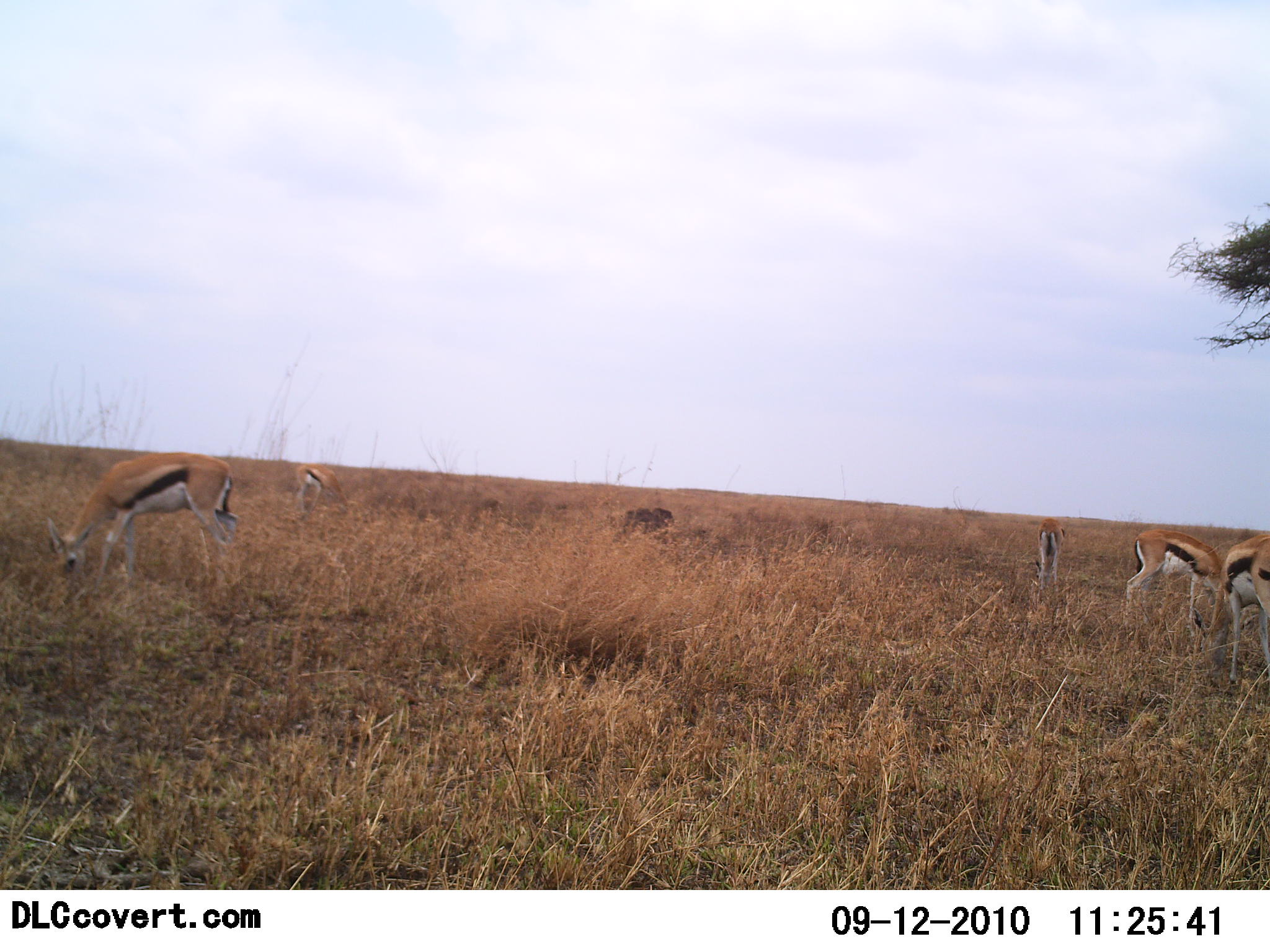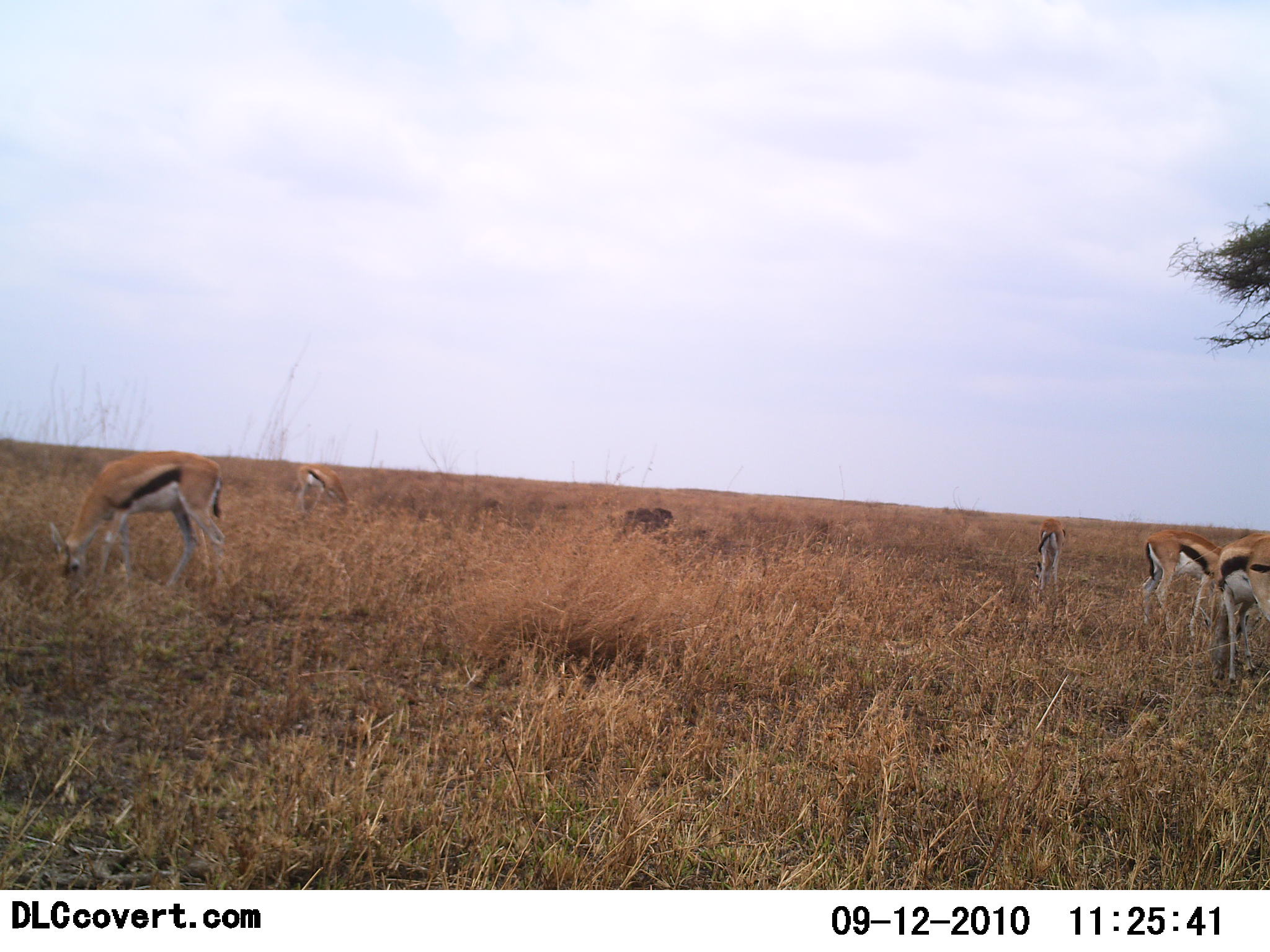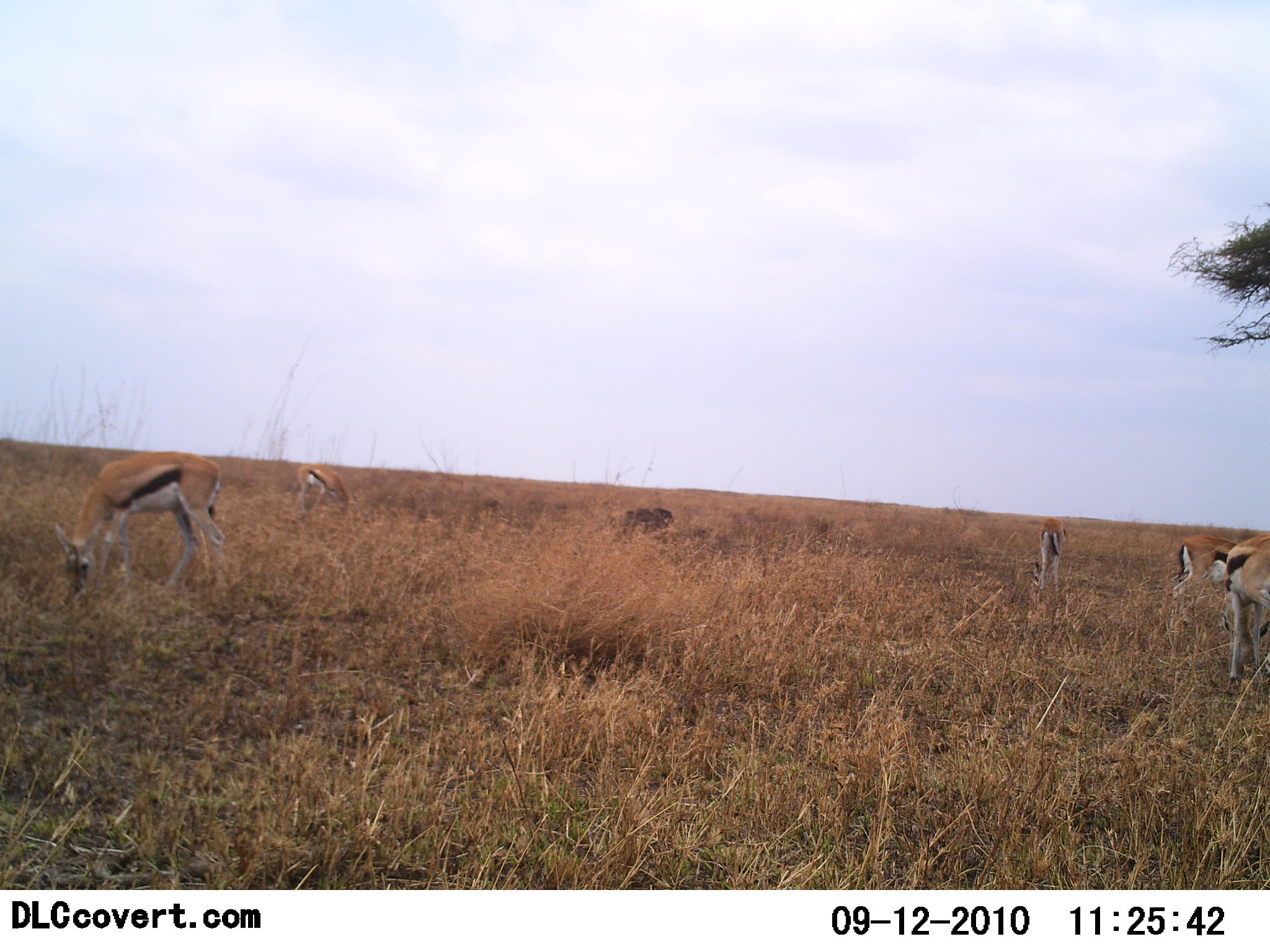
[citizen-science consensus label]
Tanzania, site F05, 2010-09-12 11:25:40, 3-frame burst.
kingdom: Animalia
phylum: Chordata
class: Mammalia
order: Artiodactyla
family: Bovidae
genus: Eudorcas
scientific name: Eudorcas thomsonii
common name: thomson's gazelle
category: gazellethomsons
Gazellethomsons (thomson's gazelle) (Eudorcas thomsonii), count 5. Behavior (volunteer vote fractions): standing 33%, resting 0%, moving 0%, interacting 0%. Young present (vote fraction): 0%. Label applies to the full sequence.